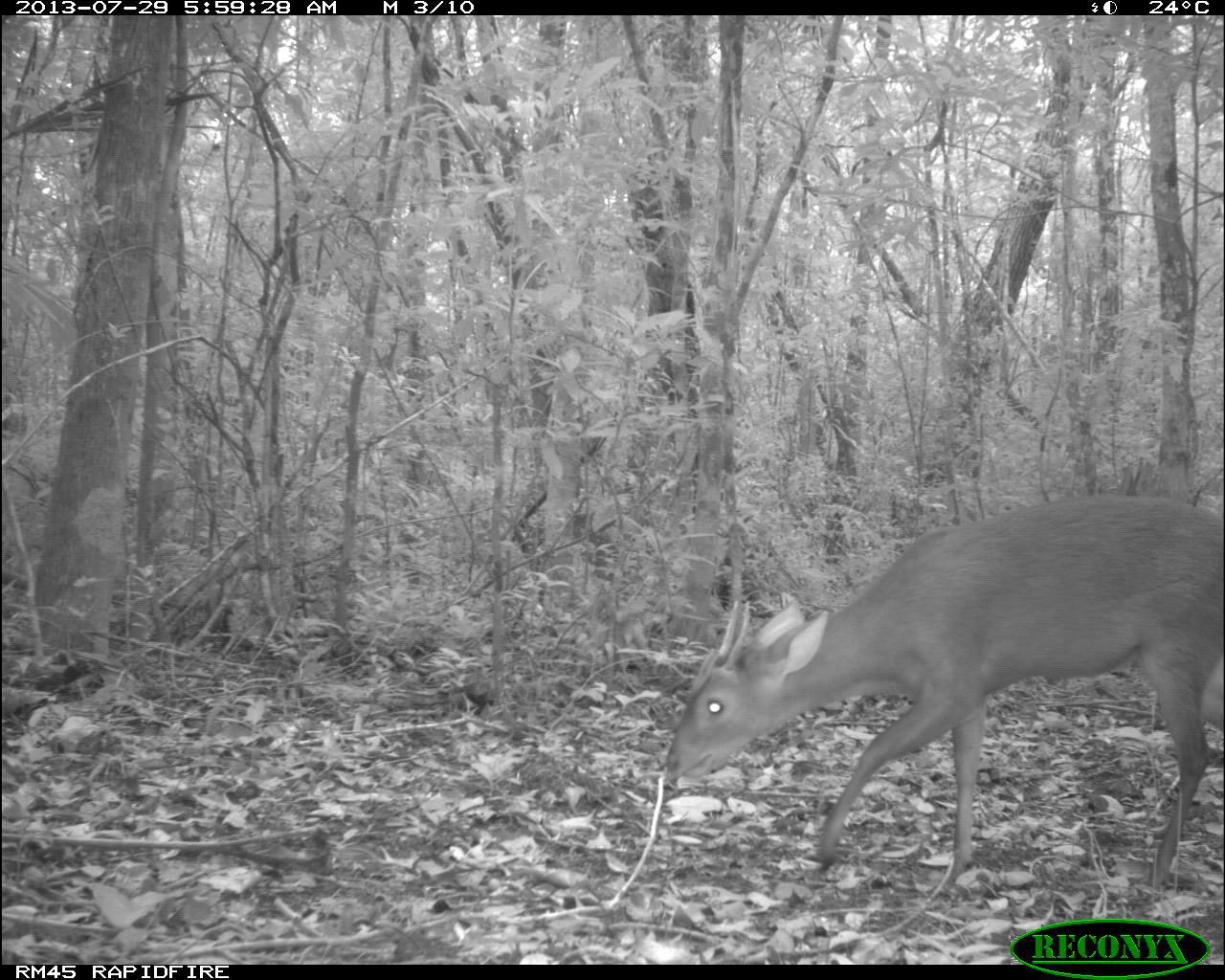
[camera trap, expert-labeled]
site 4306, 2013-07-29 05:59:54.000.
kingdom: Animalia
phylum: Chordata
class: Mammalia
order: Artiodactyla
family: Cervidae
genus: Mazama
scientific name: Mazama temama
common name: central american red brocket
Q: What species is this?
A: Mazama temama (central american red brocket).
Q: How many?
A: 1.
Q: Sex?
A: Male.